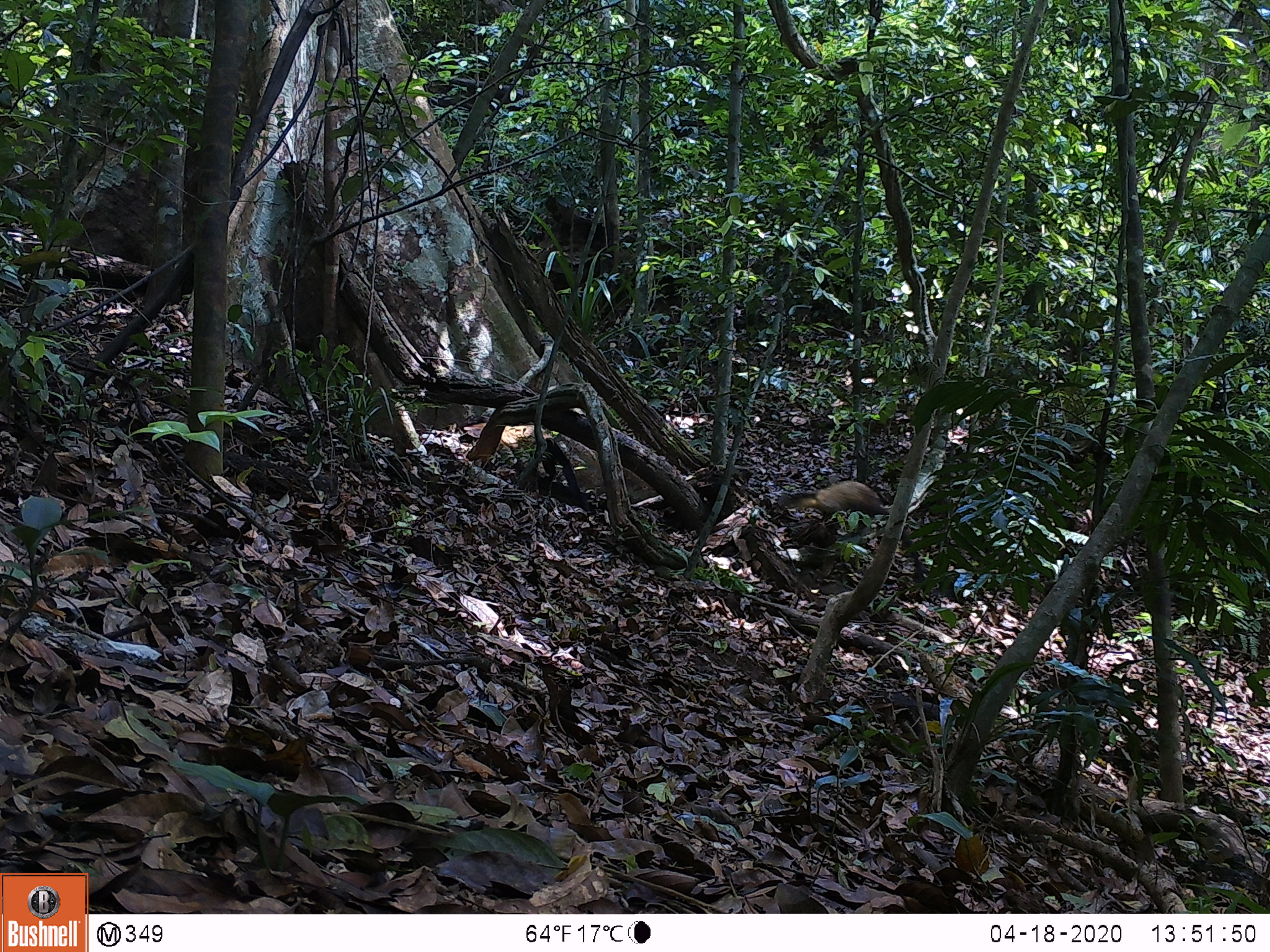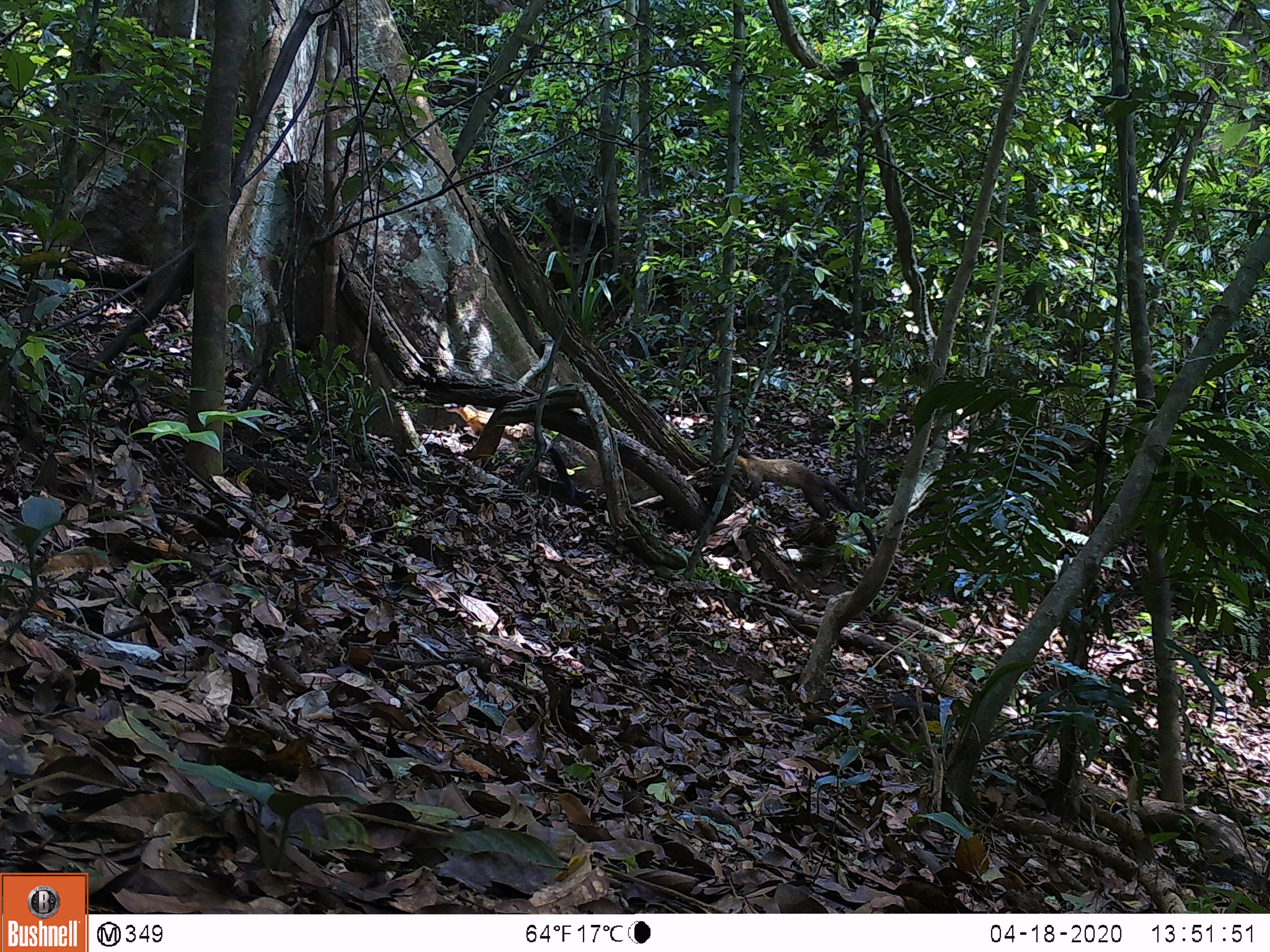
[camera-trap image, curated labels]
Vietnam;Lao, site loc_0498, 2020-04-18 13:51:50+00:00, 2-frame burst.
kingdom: Animalia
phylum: Chordata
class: Mammalia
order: Carnivora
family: Mustelidae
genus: Martes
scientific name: Martes flavigula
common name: yellow-throated marten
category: yellow throated marten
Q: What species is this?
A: Yellow throated marten (yellow-throated marten) (Martes flavigula).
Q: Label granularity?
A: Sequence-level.